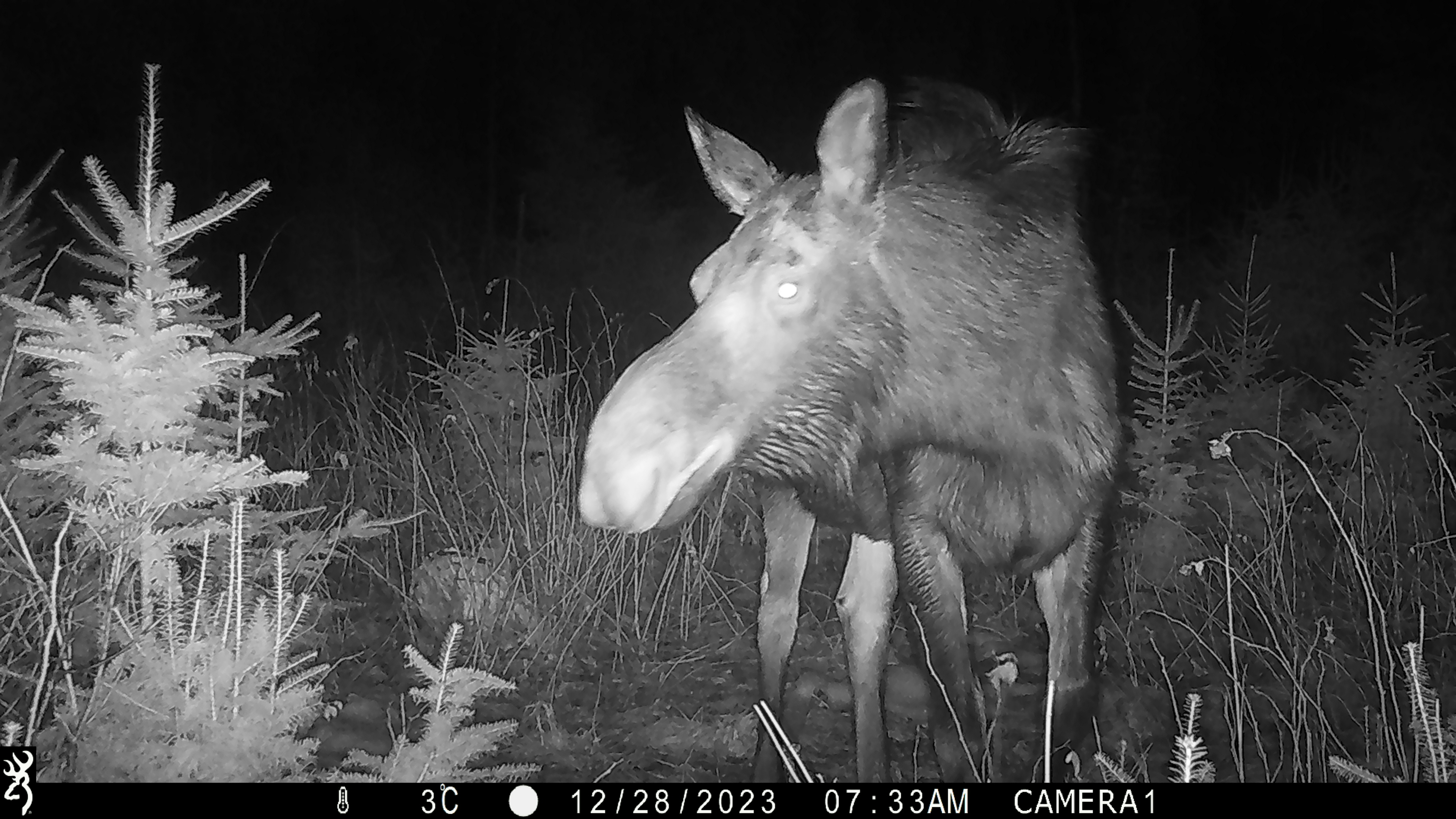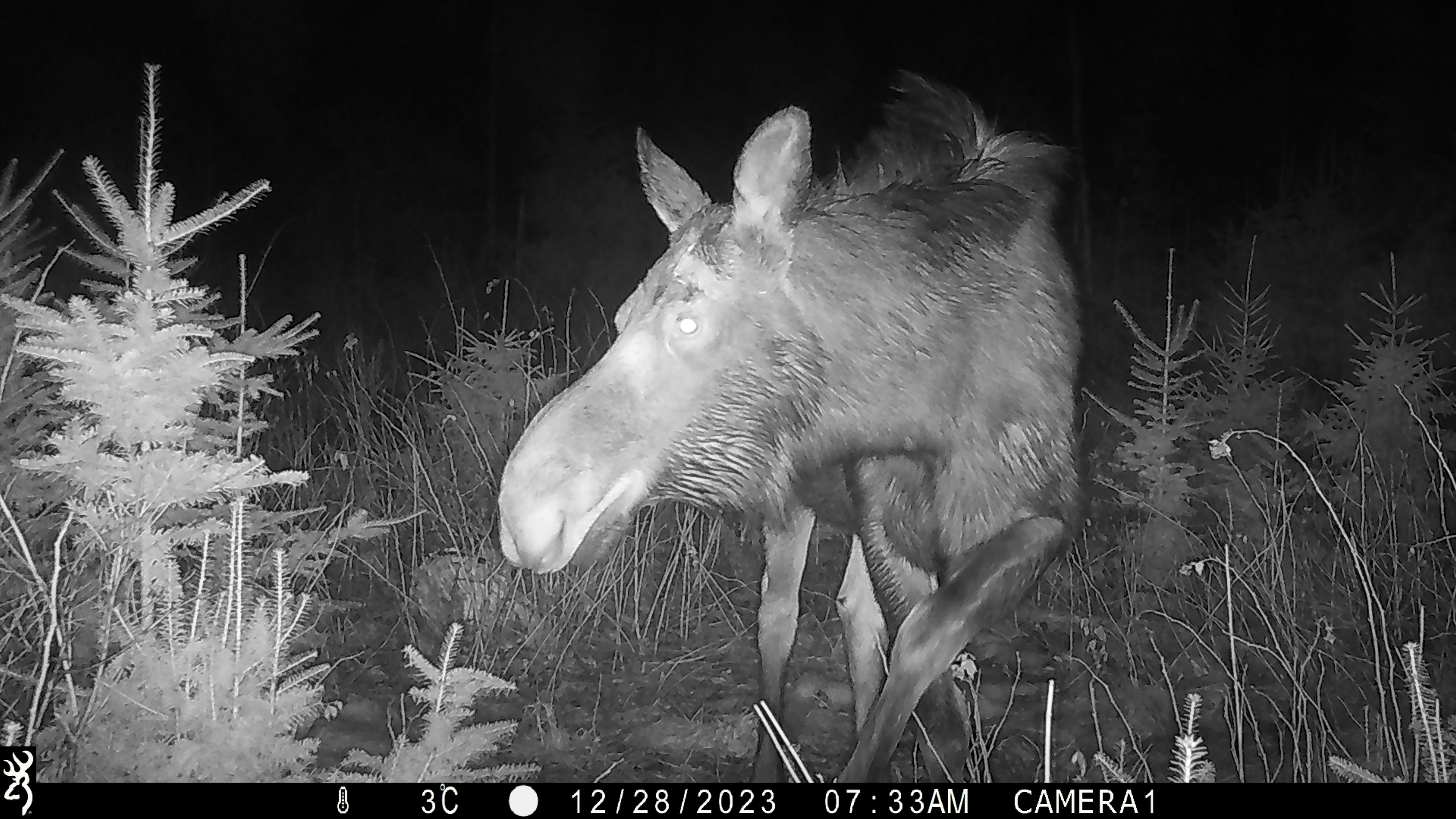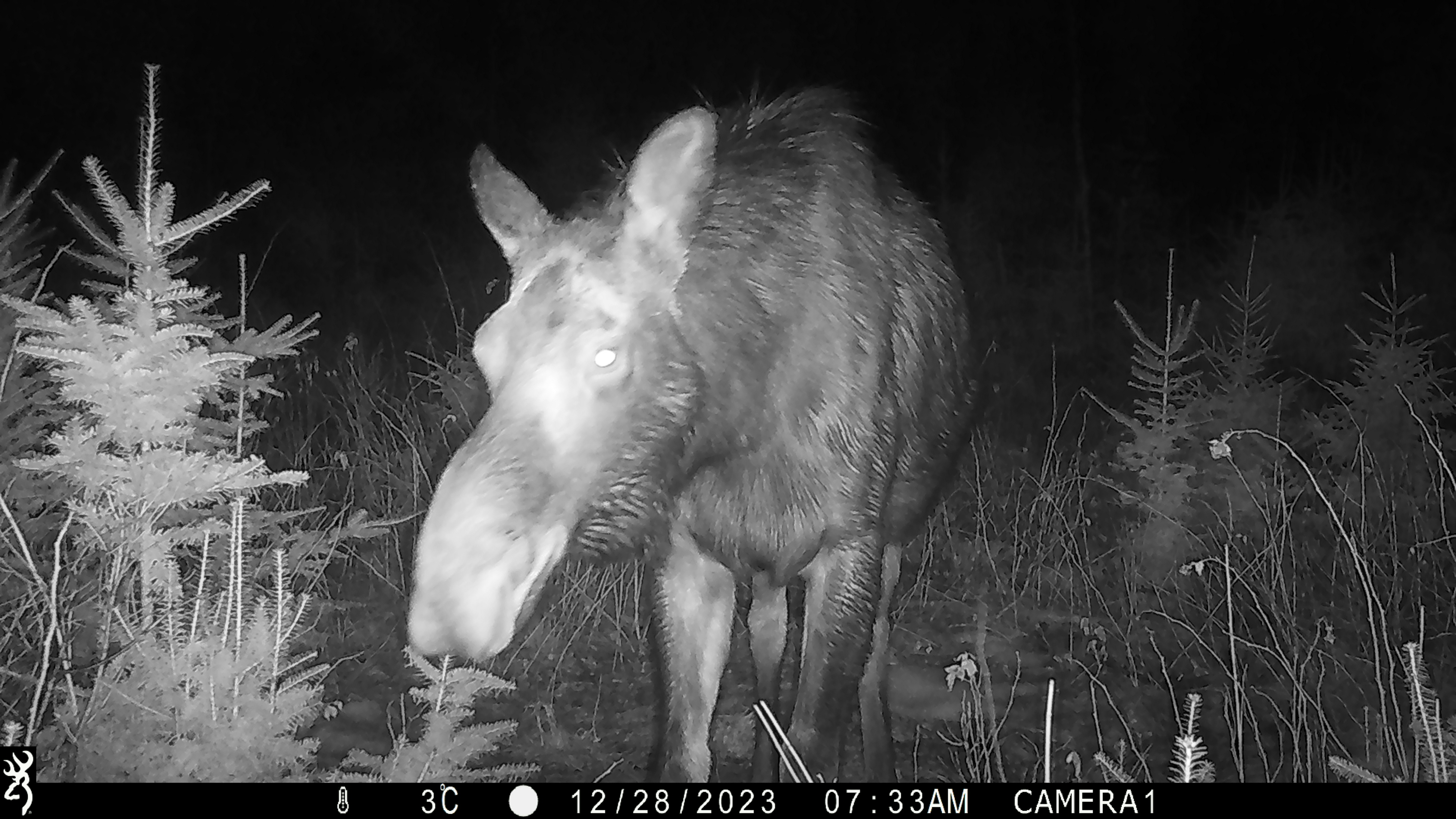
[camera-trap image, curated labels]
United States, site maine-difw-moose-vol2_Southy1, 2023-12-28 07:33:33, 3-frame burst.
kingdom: Animalia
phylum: Chordata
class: Mammalia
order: Artiodactyla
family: Cervidae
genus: Alces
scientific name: Alces alces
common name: moose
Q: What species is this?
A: Moose (Alces alces).